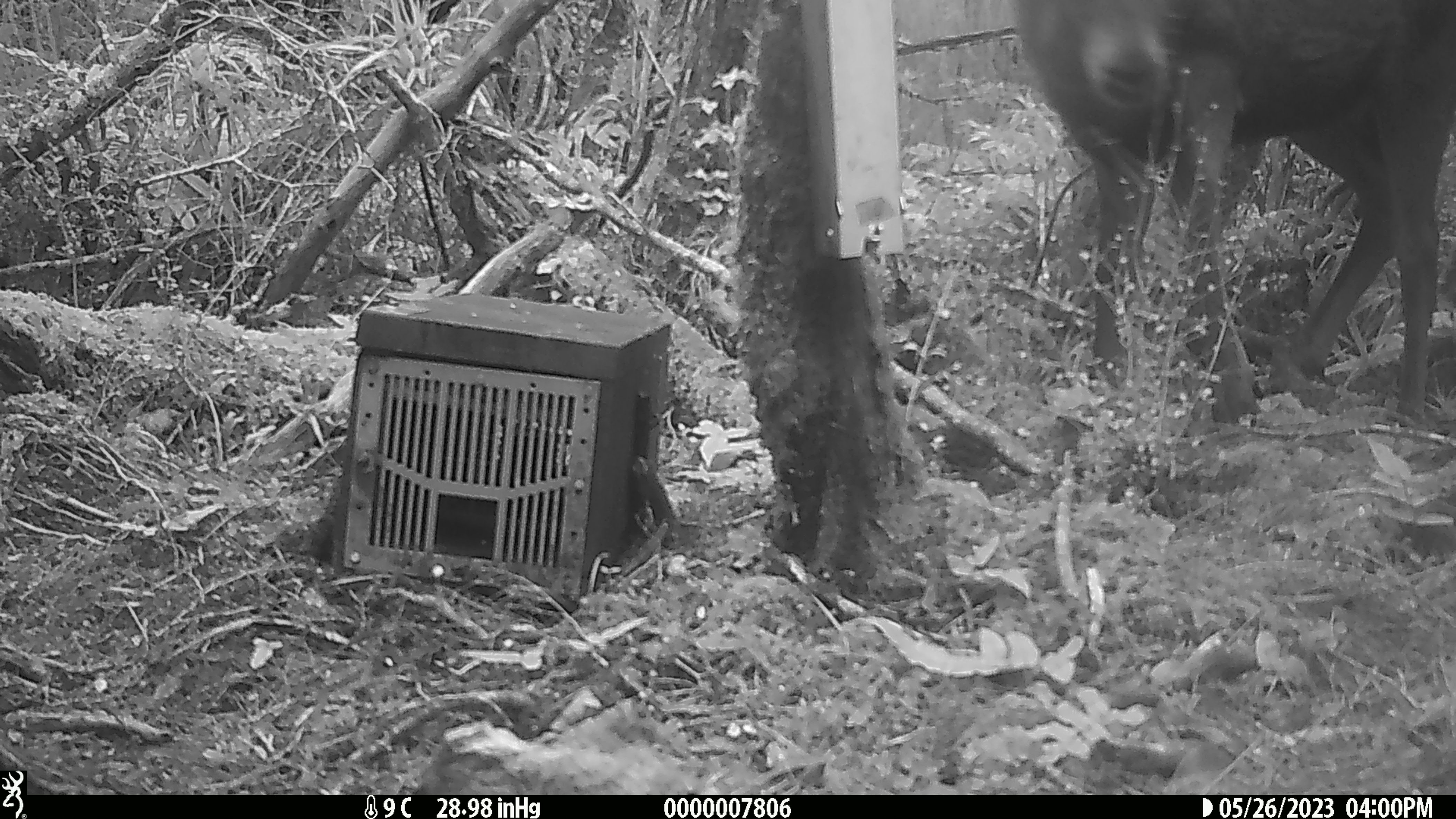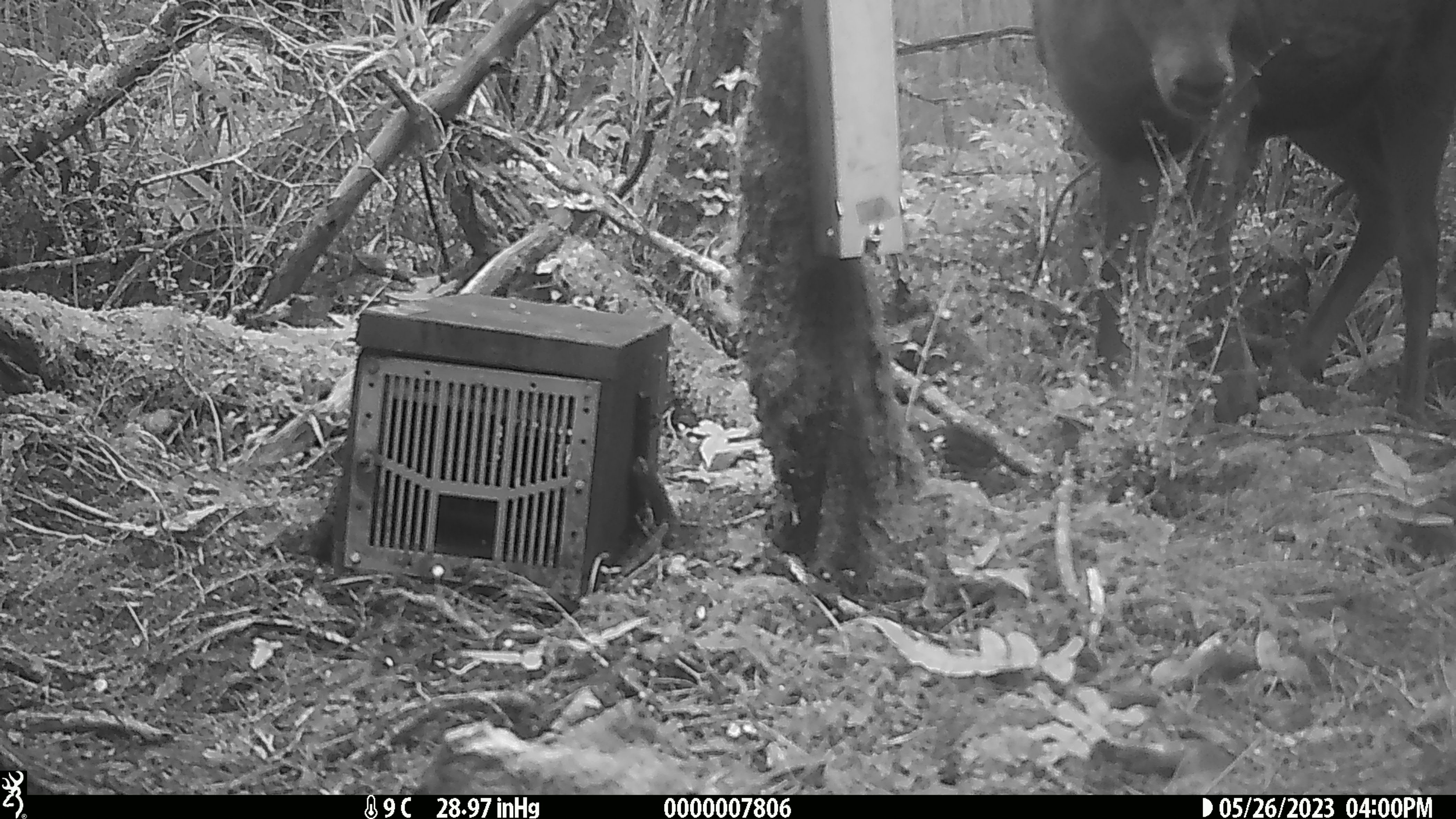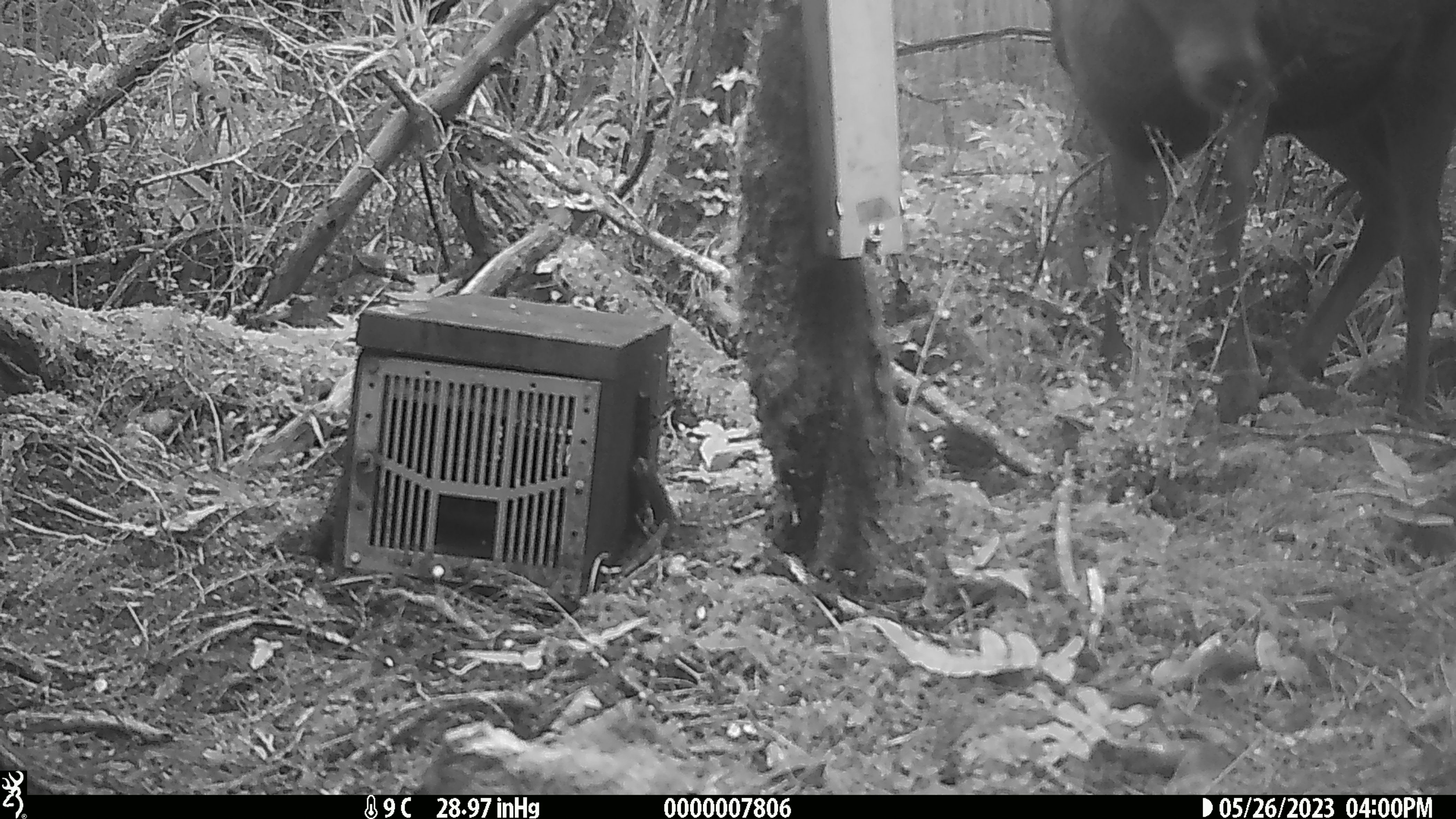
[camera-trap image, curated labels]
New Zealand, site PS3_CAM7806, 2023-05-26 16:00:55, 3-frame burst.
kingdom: Animalia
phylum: Chordata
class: Mammalia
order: Artiodactyla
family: Cervidae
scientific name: Cervidae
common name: deer